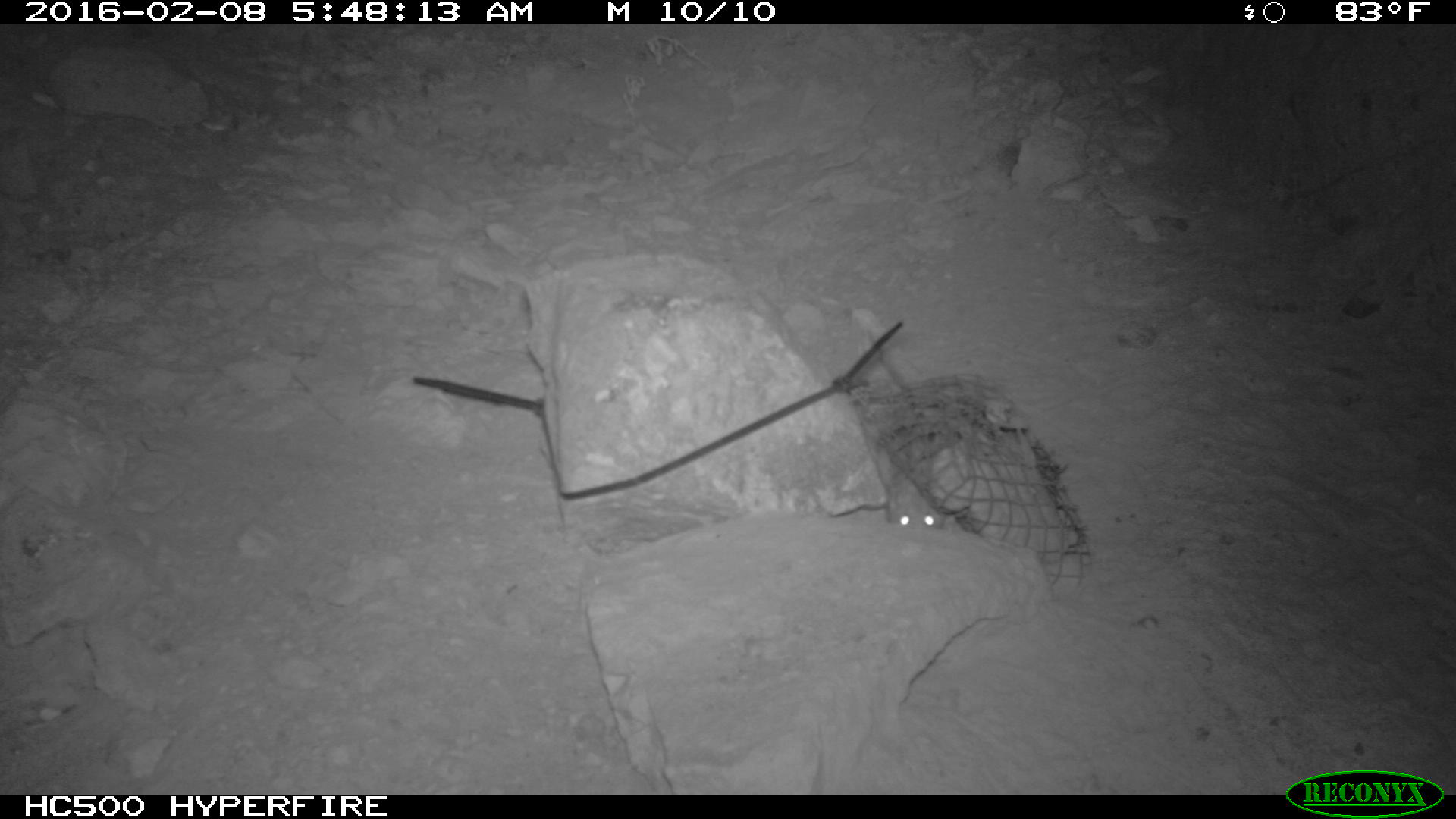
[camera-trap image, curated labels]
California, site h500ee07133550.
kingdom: Animalia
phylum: Chordata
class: Mammalia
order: Rodentia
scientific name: Rodentia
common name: rodent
Rodent (Rodentia).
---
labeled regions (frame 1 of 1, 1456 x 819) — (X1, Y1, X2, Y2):
rodent: (868, 441, 945, 529)